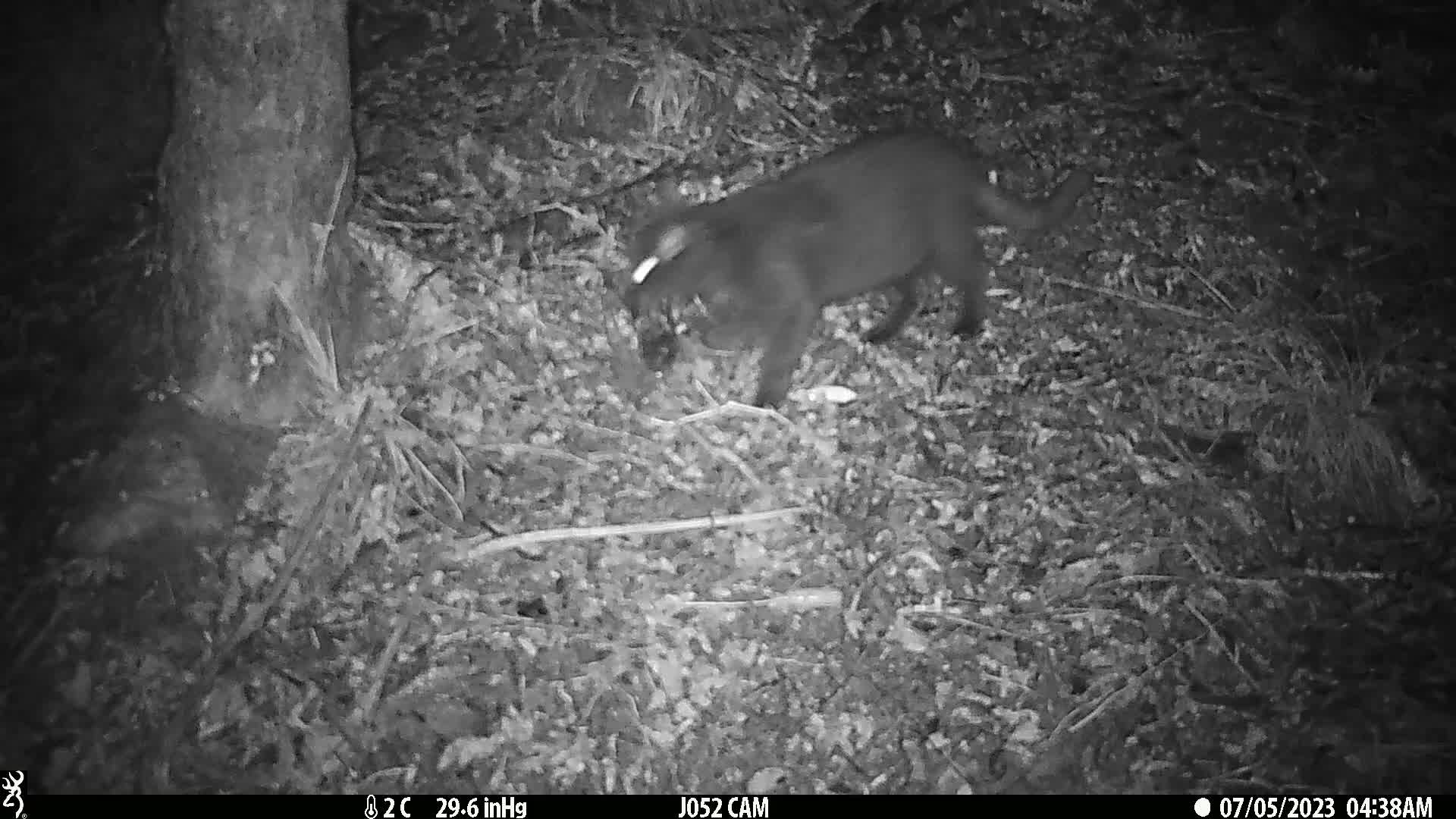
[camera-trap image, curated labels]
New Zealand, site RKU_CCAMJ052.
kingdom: Animalia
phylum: Chordata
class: Mammalia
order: Carnivora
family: Felidae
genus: Felis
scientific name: Felis catus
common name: domestic cat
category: cat